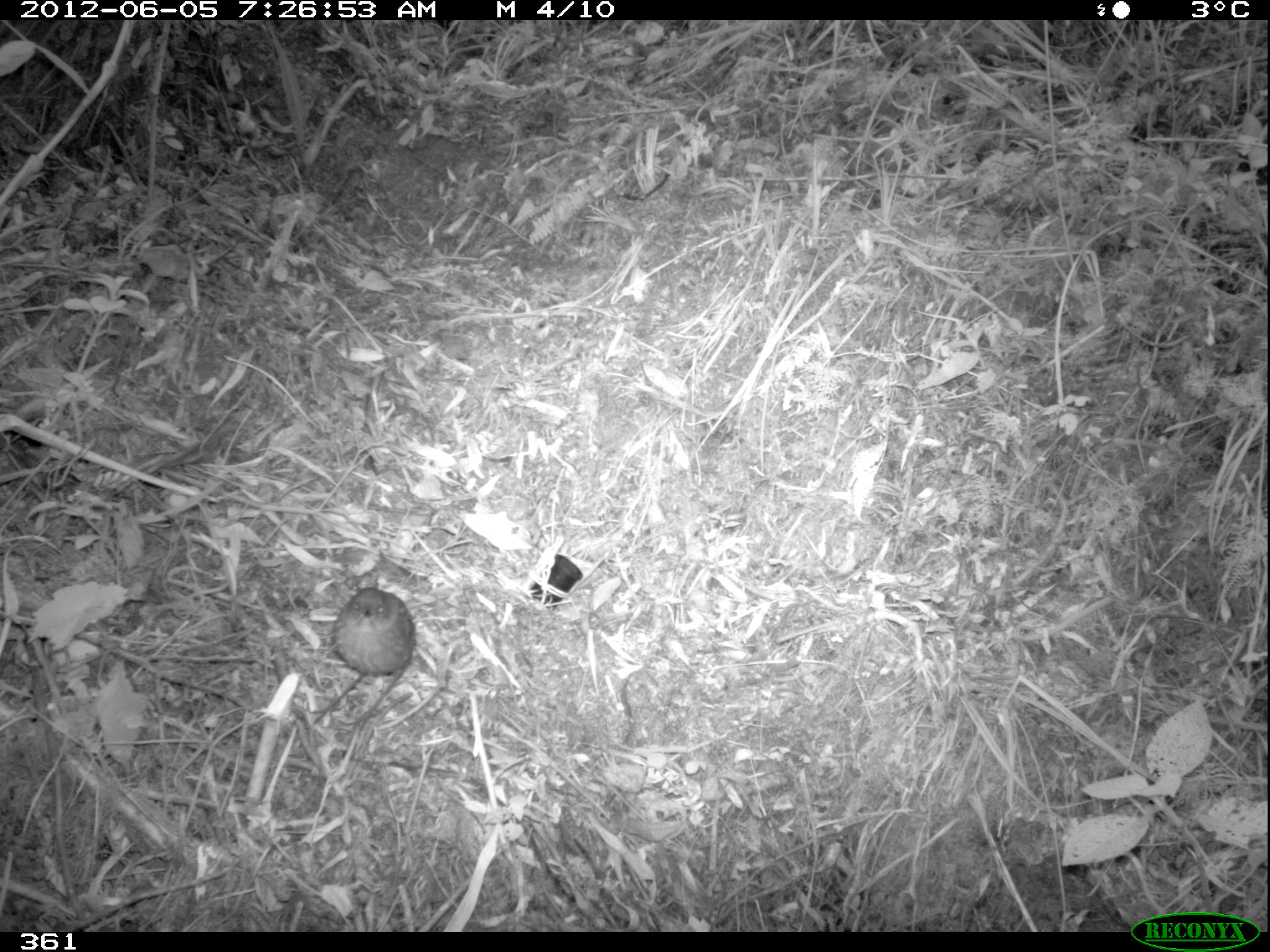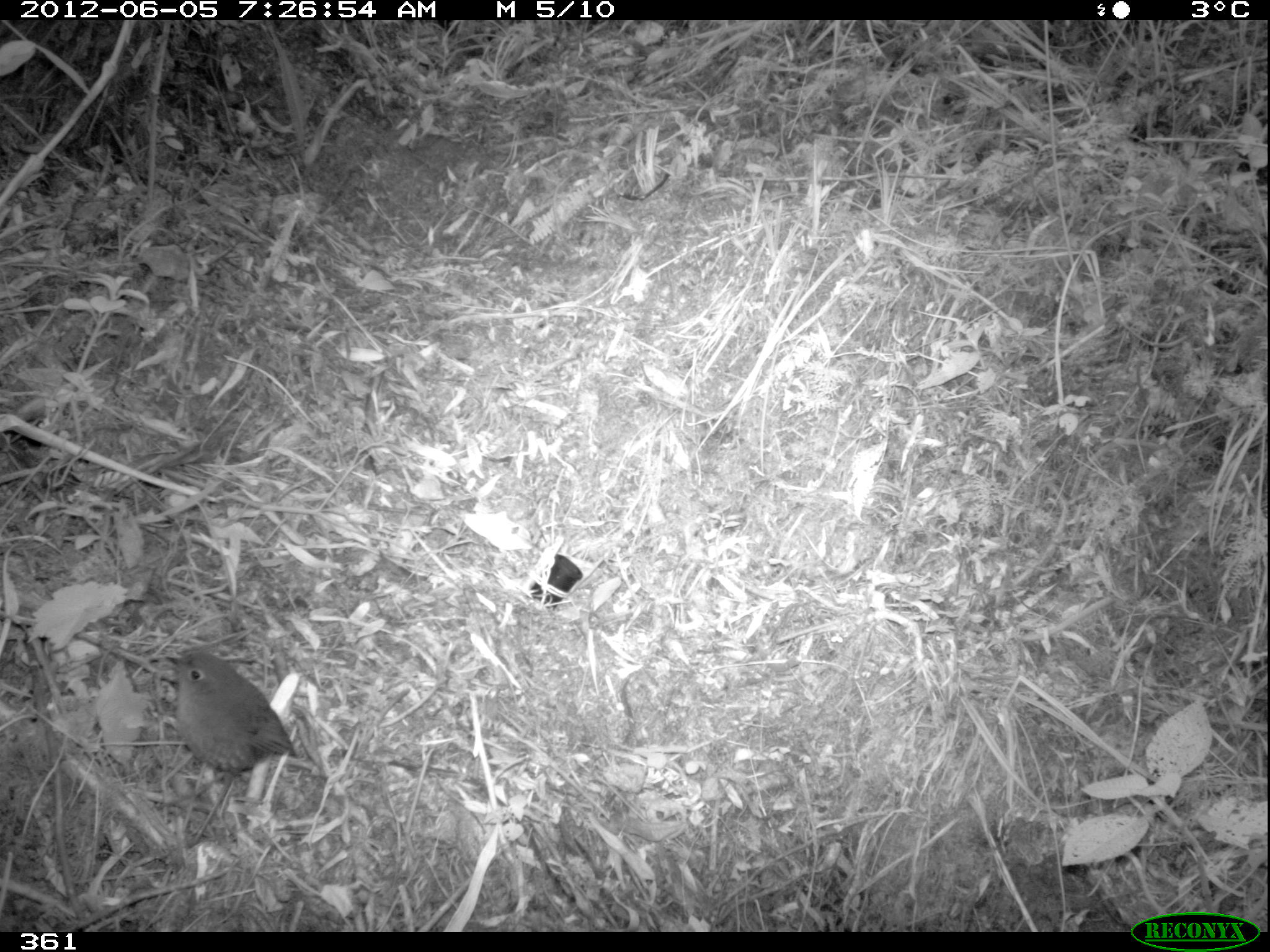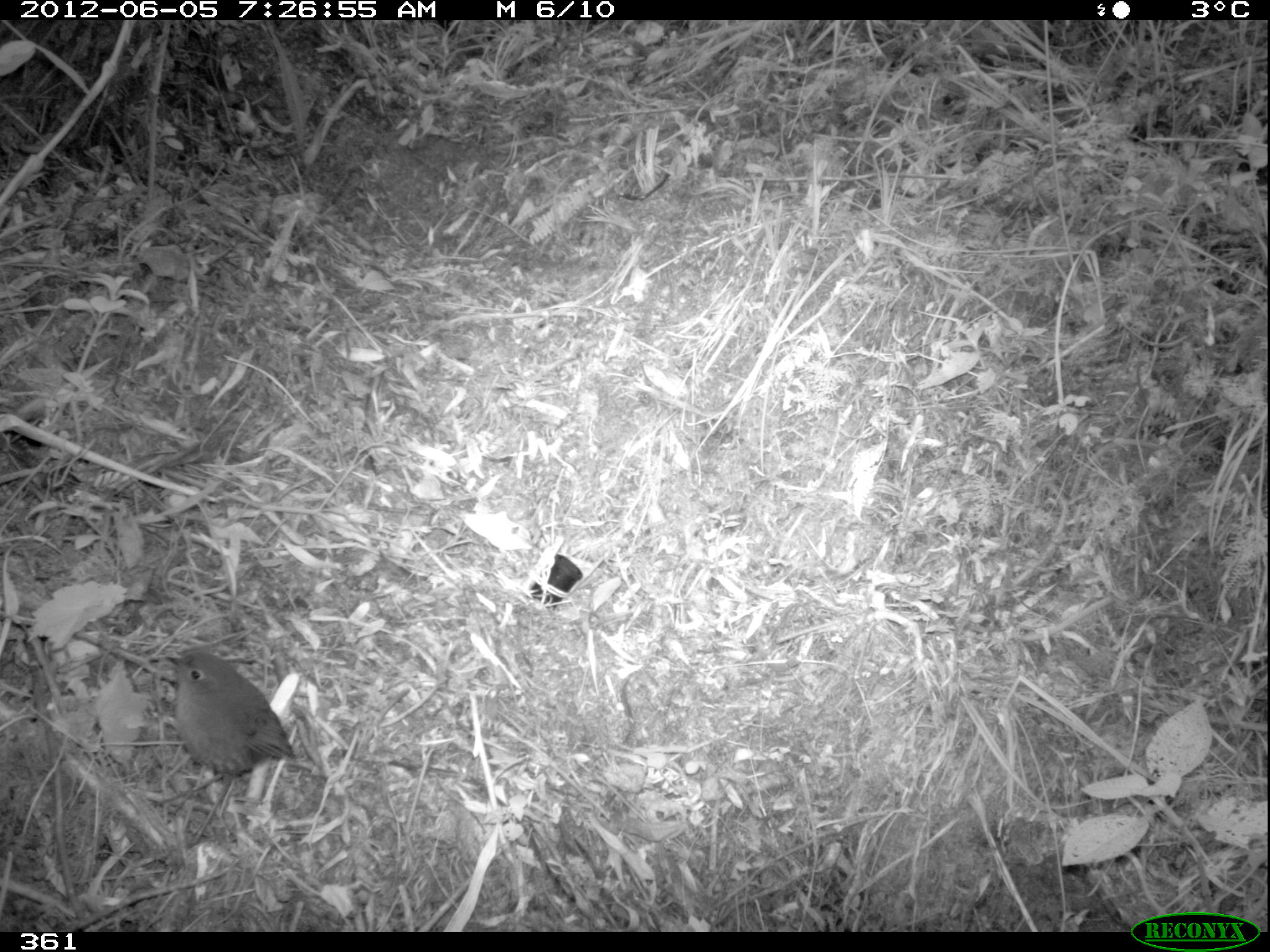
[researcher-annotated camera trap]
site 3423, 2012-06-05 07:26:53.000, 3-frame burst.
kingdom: Animalia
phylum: Chordata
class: Aves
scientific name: Aves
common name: bird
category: unknown bird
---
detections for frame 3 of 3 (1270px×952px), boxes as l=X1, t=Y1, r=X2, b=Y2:
unknown bird: l=159, t=650, r=296, b=847